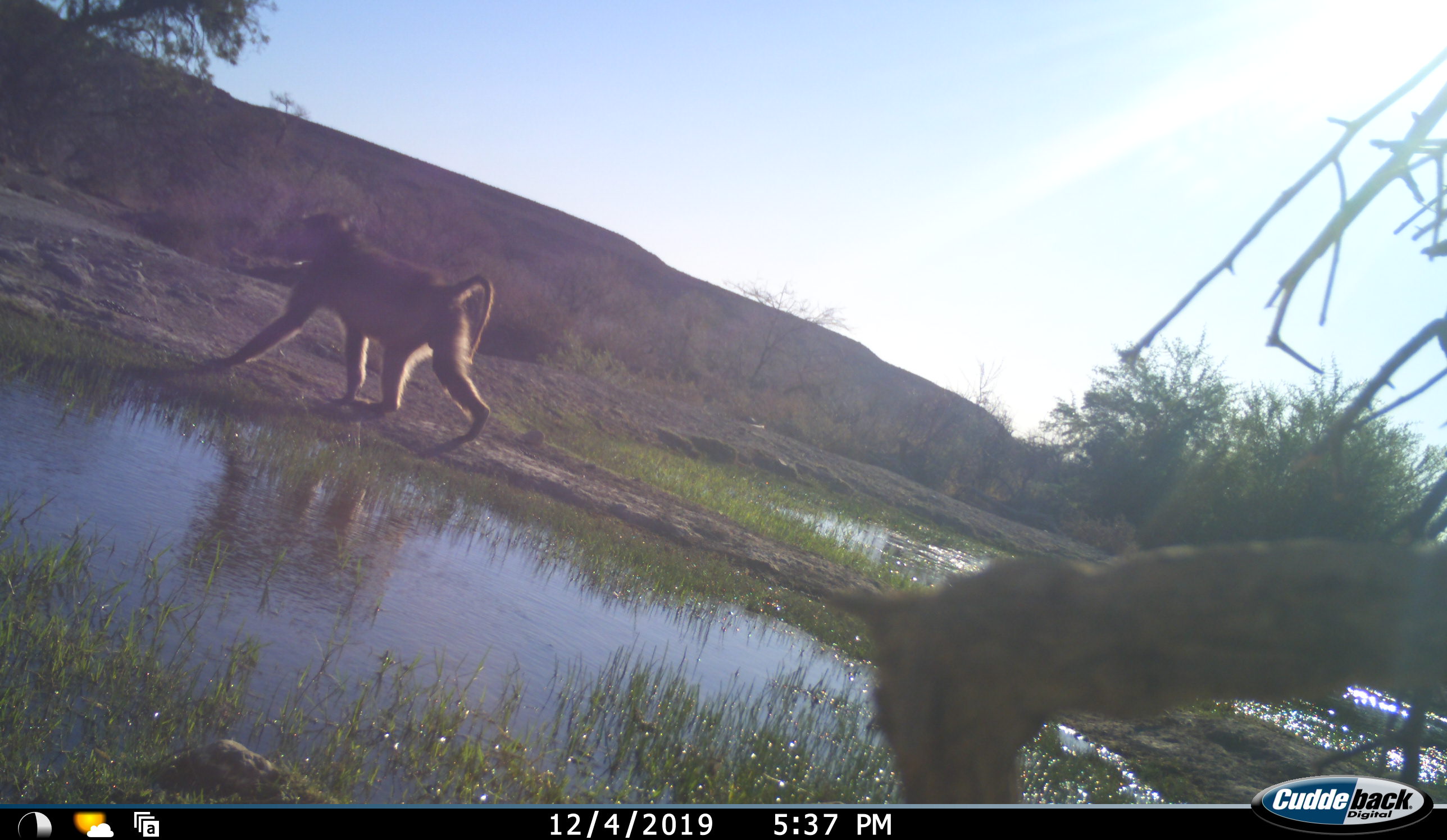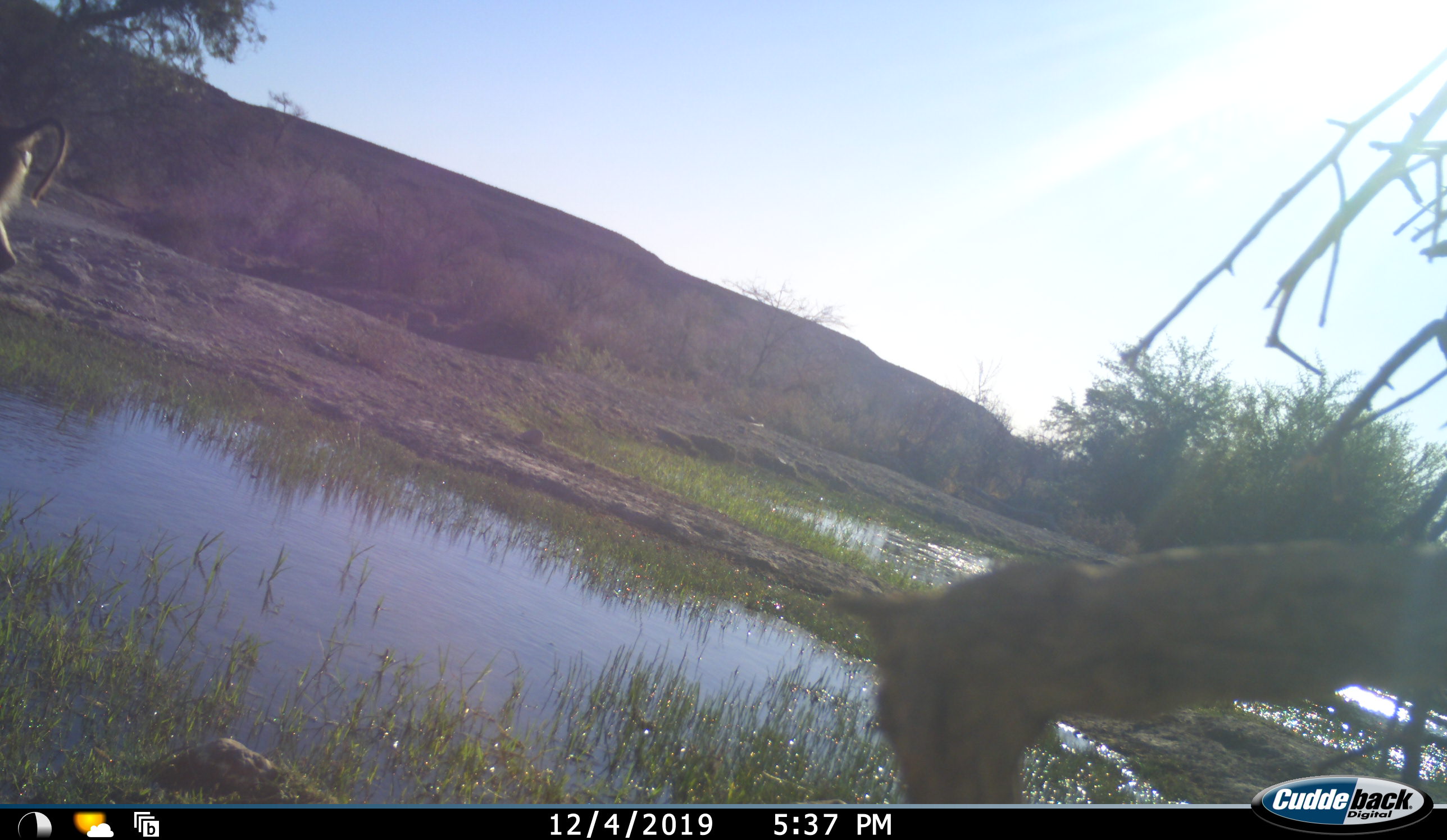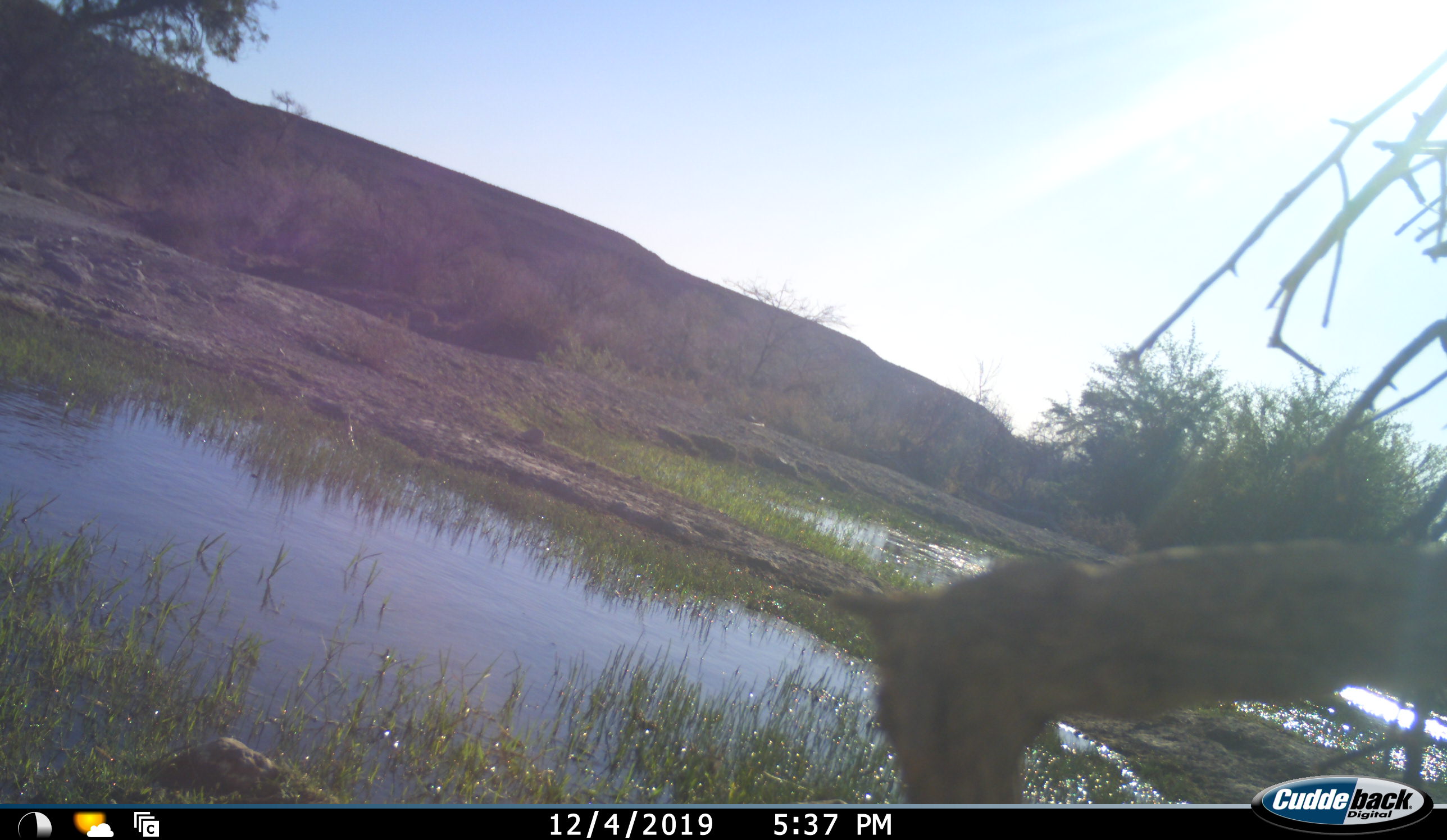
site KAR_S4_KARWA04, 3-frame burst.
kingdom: Animalia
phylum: Chordata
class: Mammalia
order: Primates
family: Cercopithecidae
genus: Papio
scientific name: Papio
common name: baboon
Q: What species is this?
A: Baboon (Papio).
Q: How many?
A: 1.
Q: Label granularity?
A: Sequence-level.